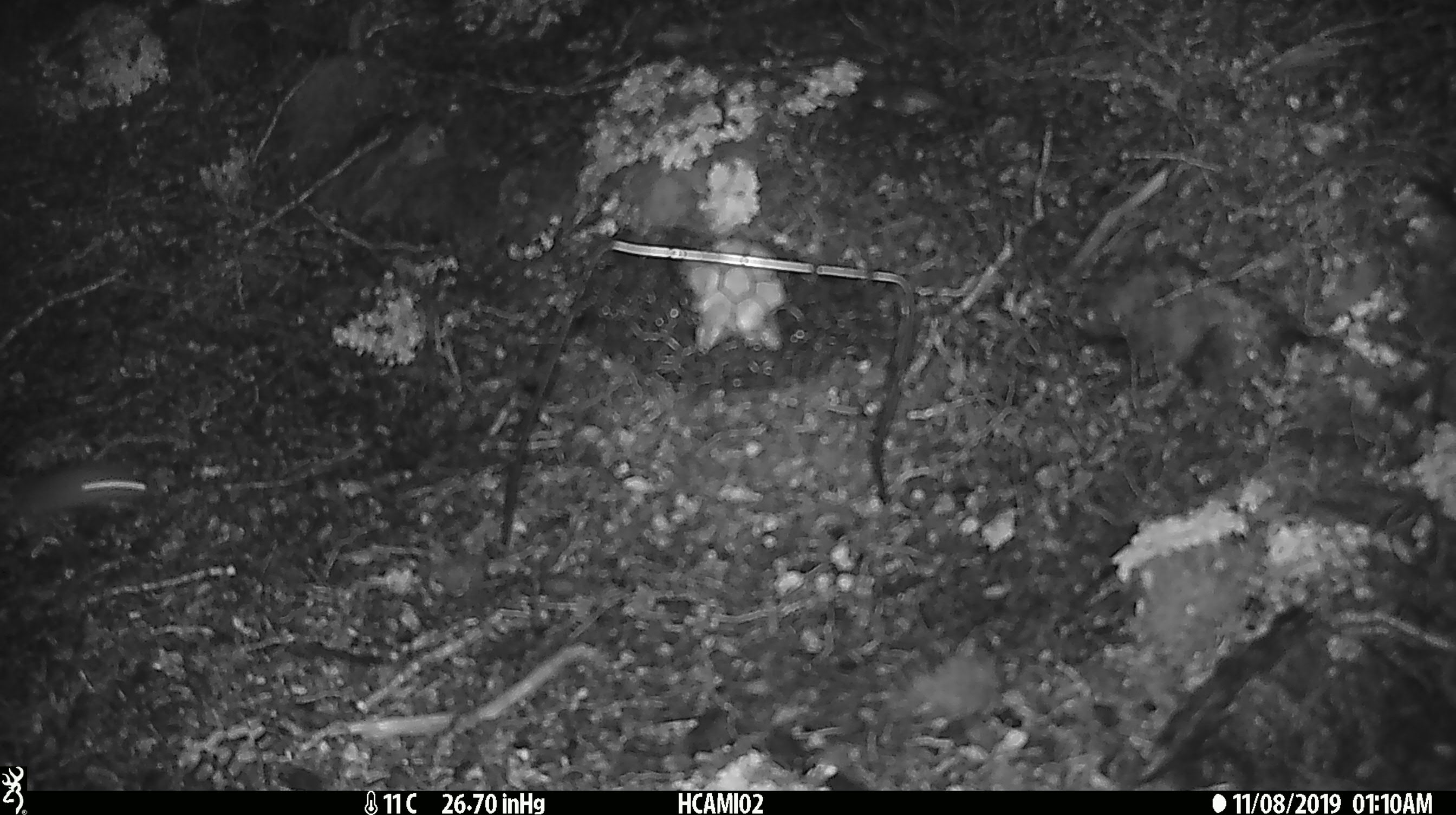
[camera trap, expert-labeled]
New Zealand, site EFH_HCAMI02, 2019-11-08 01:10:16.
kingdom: Animalia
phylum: Chordata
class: Mammalia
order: Rodentia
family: Muridae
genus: Mus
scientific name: Mus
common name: mouse